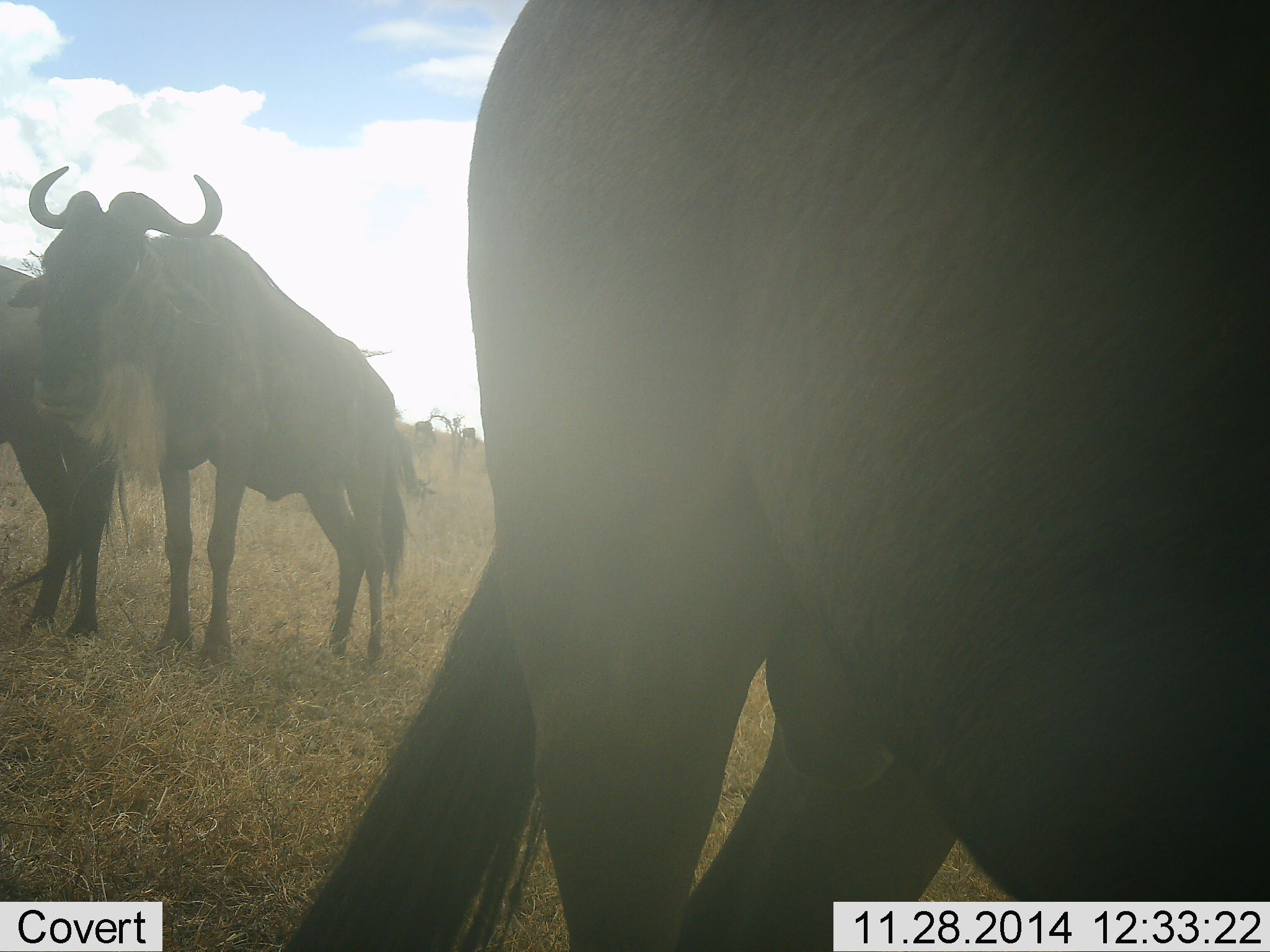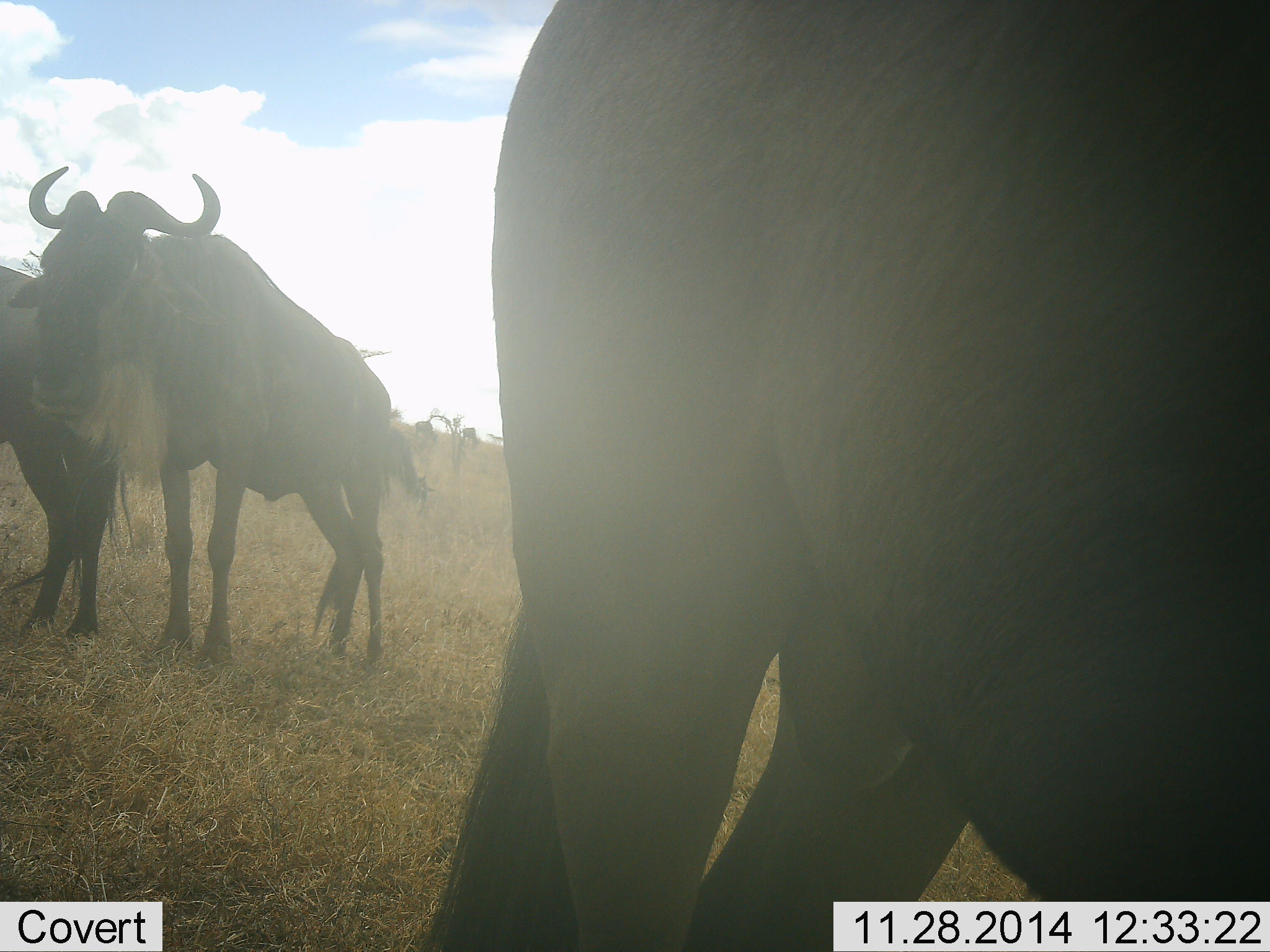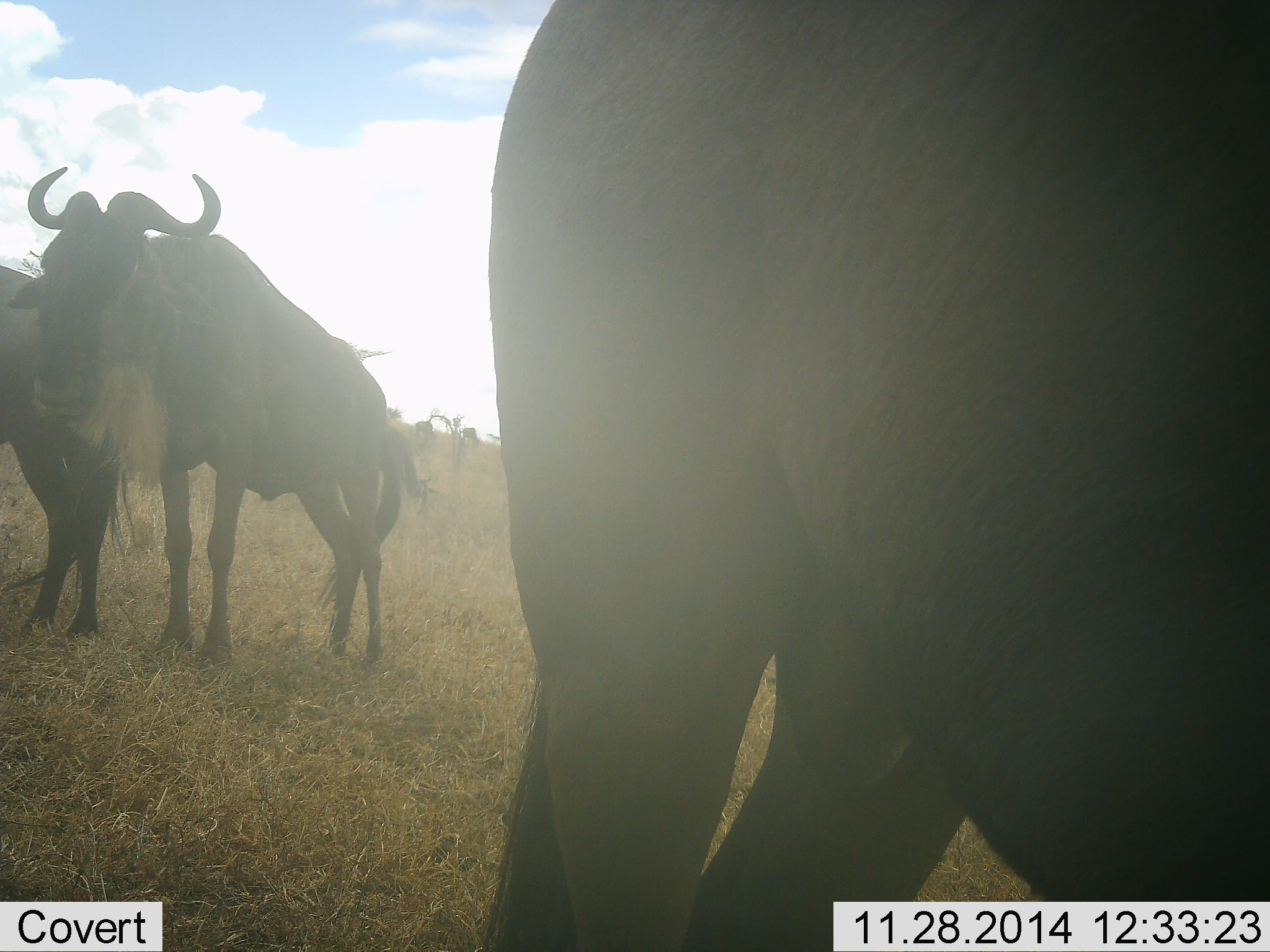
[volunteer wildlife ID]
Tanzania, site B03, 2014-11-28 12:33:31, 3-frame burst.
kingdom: Animalia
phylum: Chordata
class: Mammalia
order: Artiodactyla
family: Bovidae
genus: Connochaetes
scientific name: Connochaetes taurinus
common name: blue wildebeest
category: wildebeest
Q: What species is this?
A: Wildebeest (blue wildebeest) (Connochaetes taurinus).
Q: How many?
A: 3.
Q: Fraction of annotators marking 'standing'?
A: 90%.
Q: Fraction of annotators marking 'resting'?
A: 10%.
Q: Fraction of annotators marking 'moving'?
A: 20%.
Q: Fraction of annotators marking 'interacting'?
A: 10%.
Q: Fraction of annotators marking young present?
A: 0%.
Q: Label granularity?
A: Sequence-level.